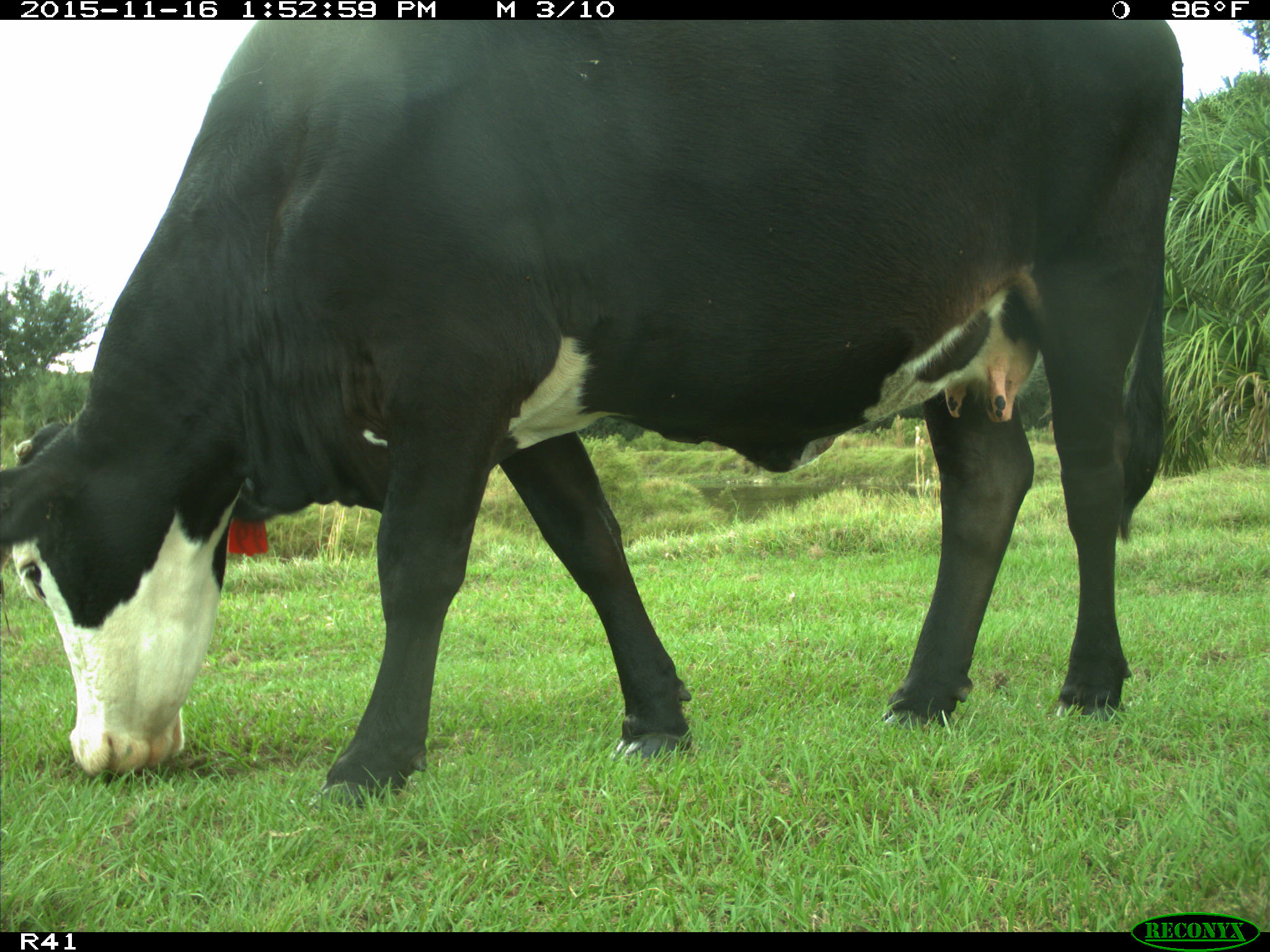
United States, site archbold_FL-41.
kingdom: Animalia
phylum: Chordata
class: Mammalia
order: Artiodactyla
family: Bovidae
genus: Bos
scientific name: Bos taurus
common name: domestic cow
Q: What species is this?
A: Bos taurus (domestic cow).